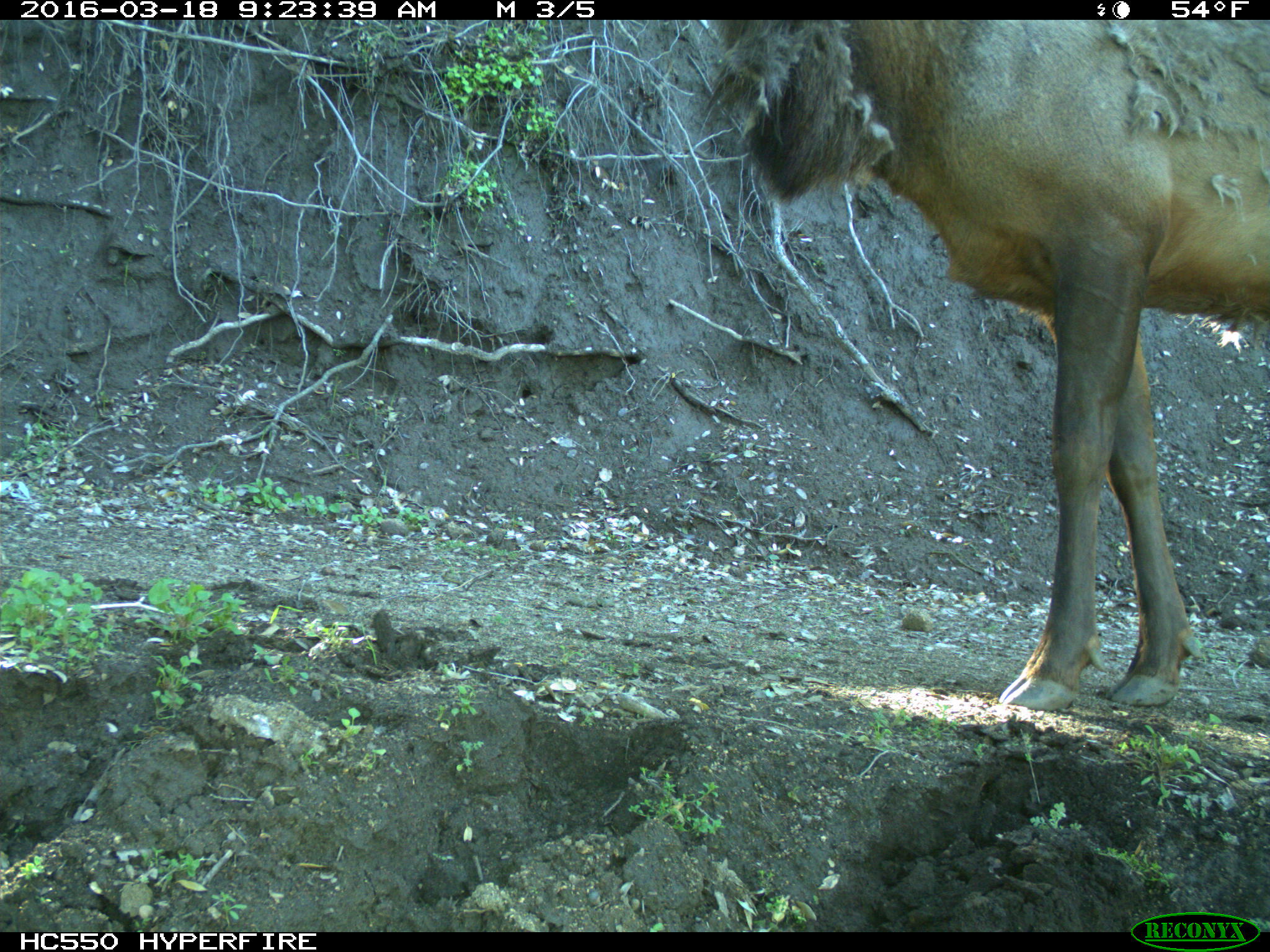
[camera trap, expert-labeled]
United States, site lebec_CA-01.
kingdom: Animalia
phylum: Chordata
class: Mammalia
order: Artiodactyla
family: Cervidae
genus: Cervus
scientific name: Cervus canadensis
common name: elk